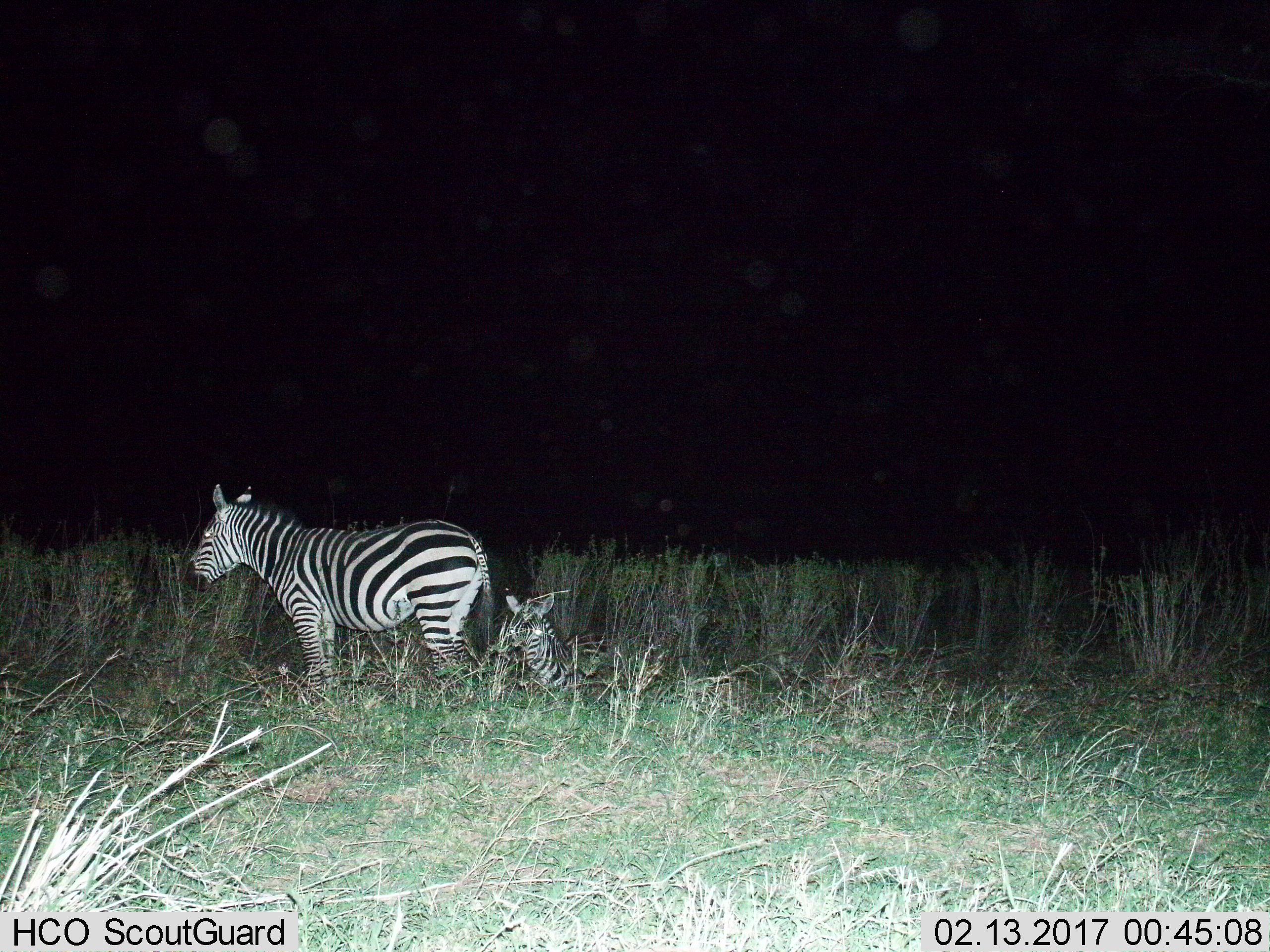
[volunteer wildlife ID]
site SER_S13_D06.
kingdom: Animalia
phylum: Chordata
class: Mammalia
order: Perissodactyla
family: Equidae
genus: Equus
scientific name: Equus quagga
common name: plains zebra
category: zebraplains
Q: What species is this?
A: Zebraplains (plains zebra) (Equus quagga).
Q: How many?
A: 2.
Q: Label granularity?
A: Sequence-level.